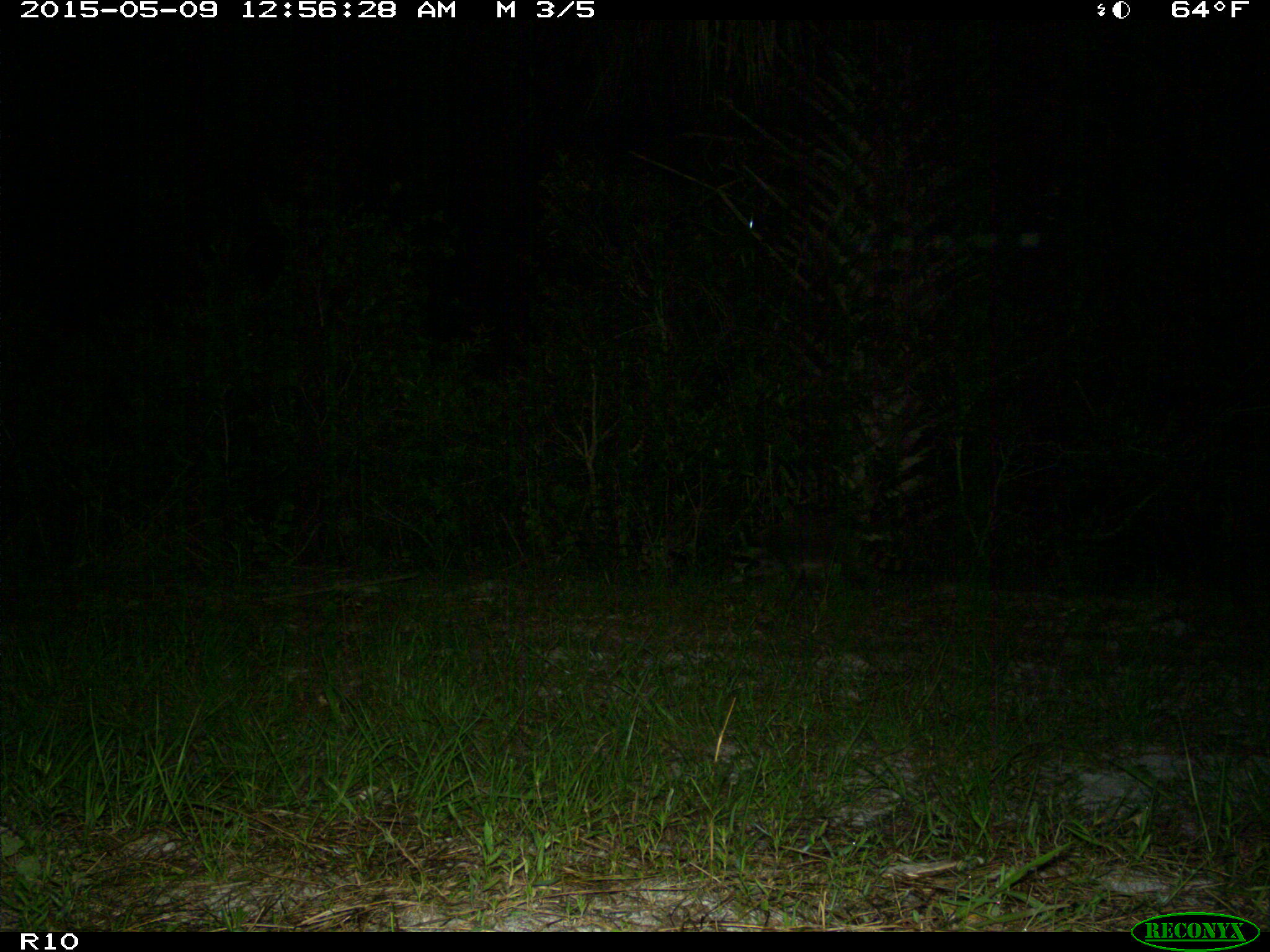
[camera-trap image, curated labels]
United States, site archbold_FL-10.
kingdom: Animalia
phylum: Chordata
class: Mammalia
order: Carnivora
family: Procyonidae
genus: Procyon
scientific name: Procyon lotor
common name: common raccoon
Procyon lotor (common raccoon).